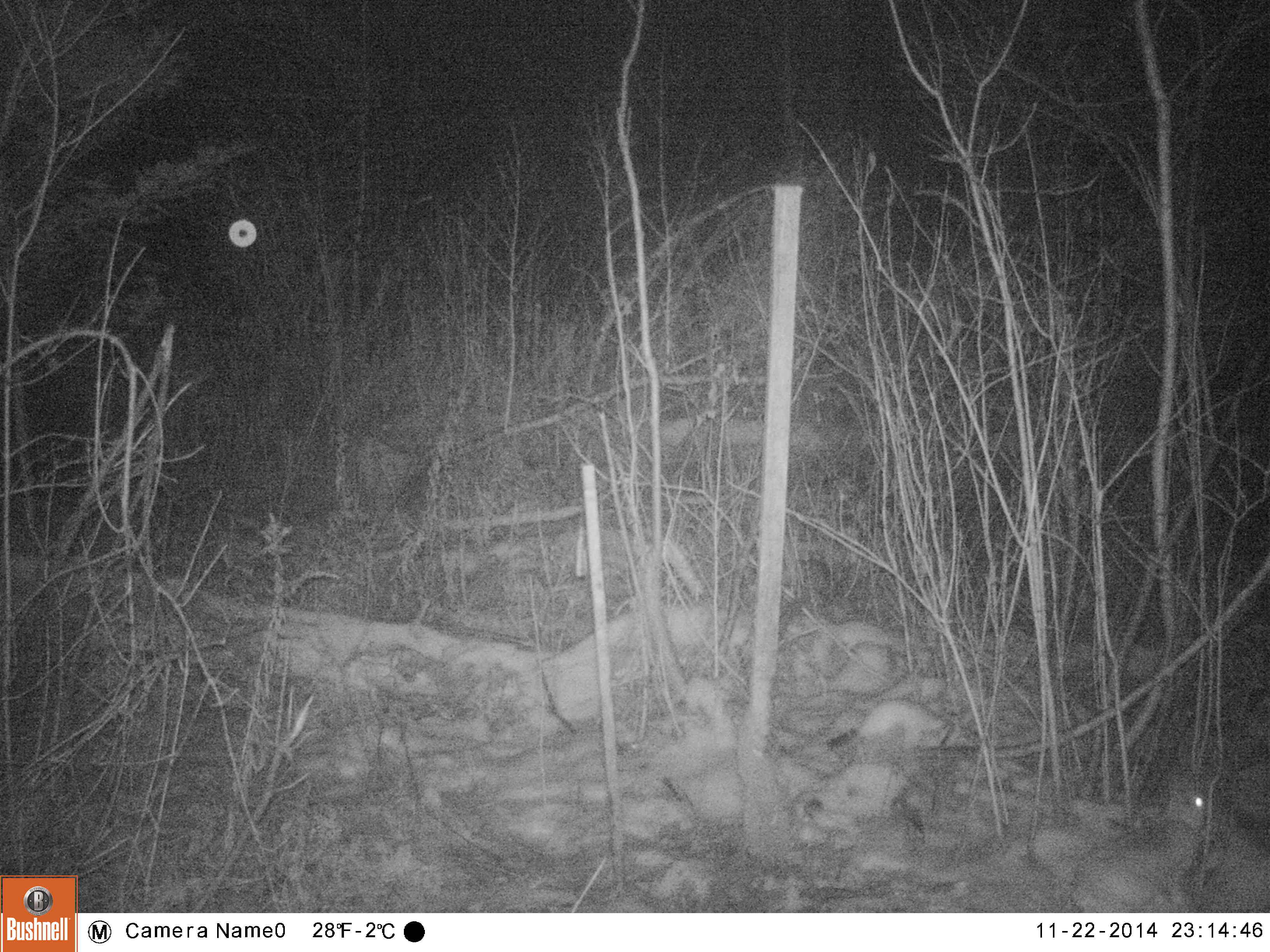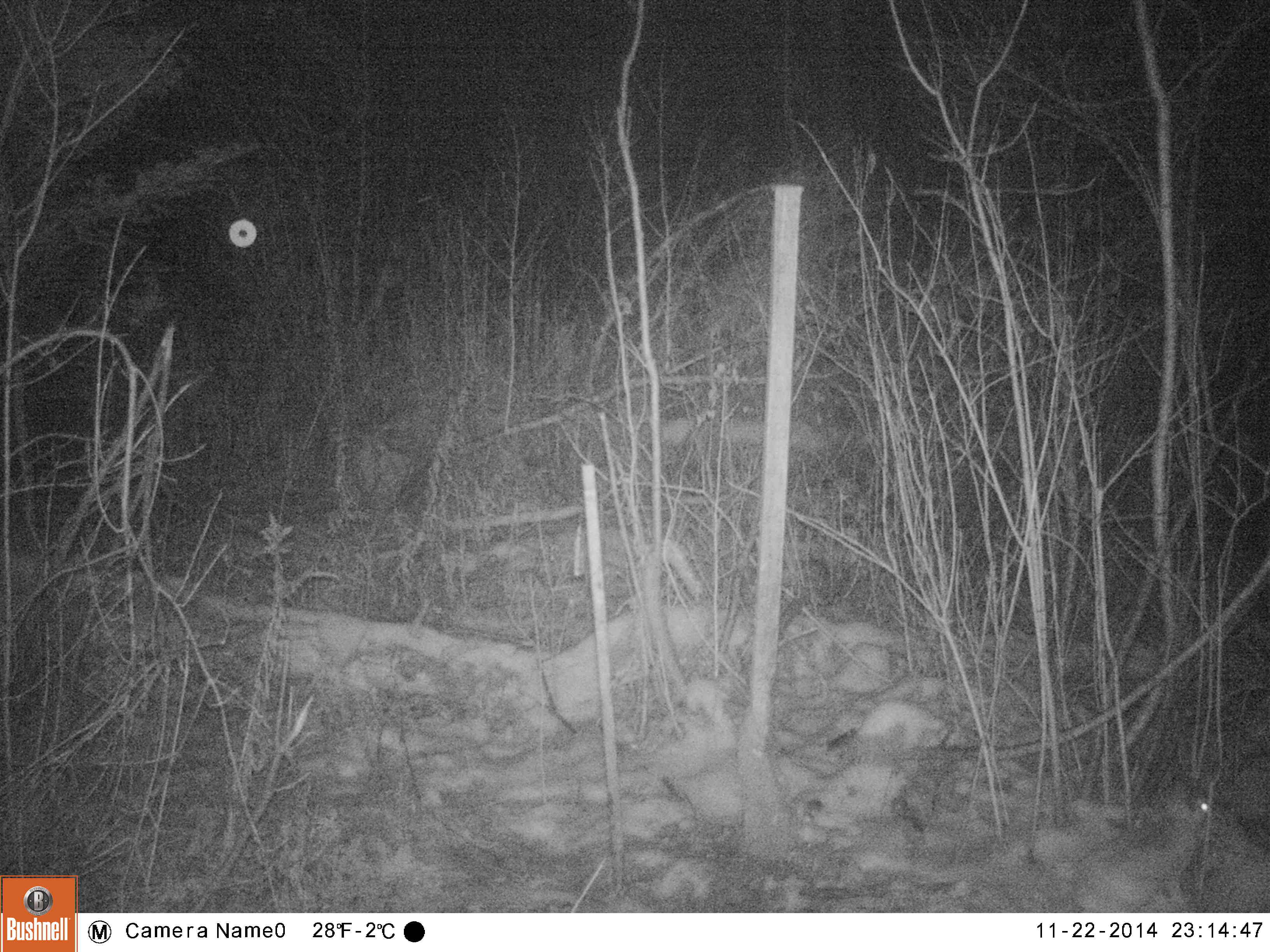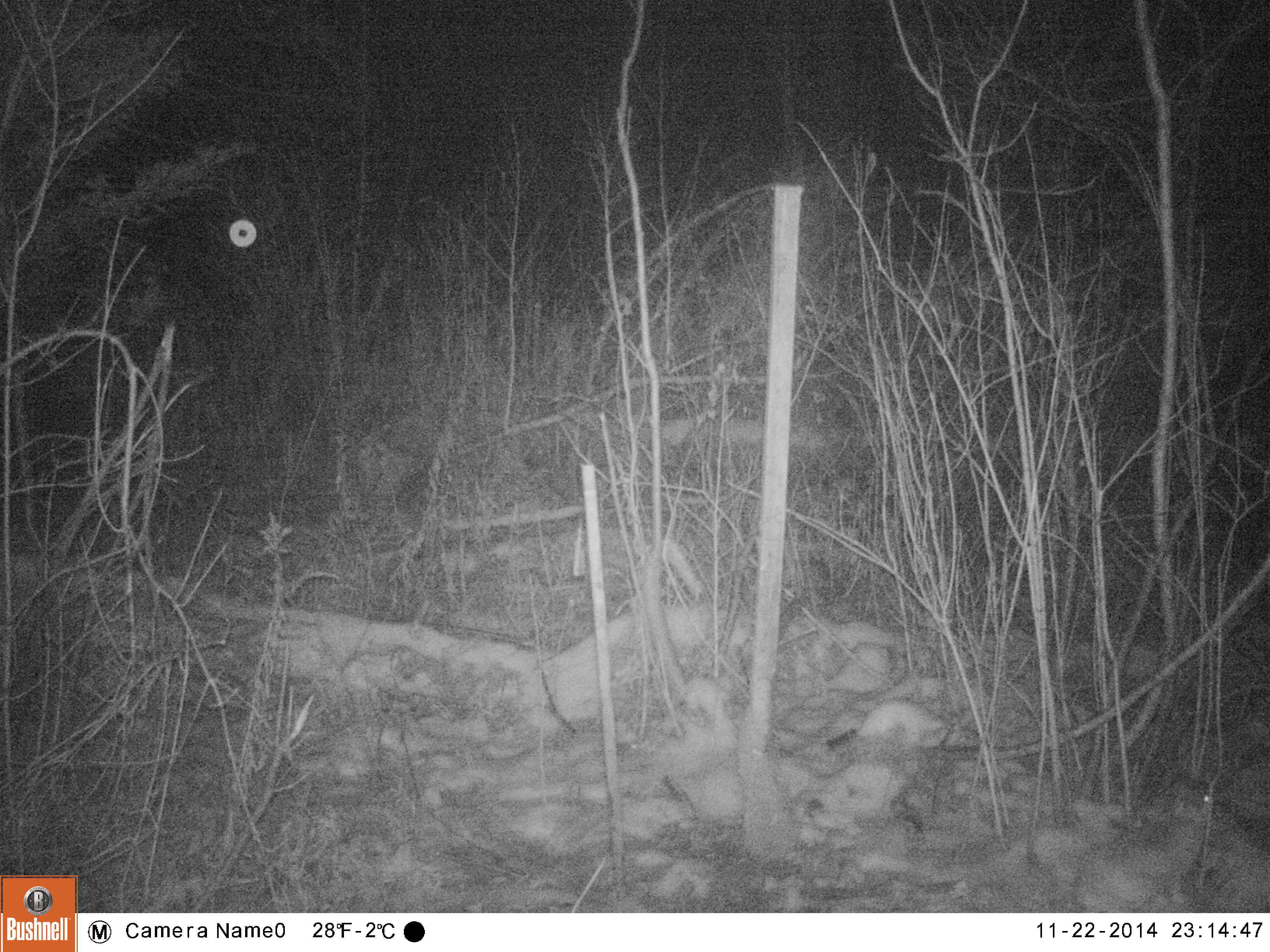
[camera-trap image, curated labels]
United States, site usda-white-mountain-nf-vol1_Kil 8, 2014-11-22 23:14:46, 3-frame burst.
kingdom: Animalia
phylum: Chordata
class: Mammalia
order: Lagomorpha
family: Leporidae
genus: Lepus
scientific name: Lepus americanus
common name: snowshoe hare